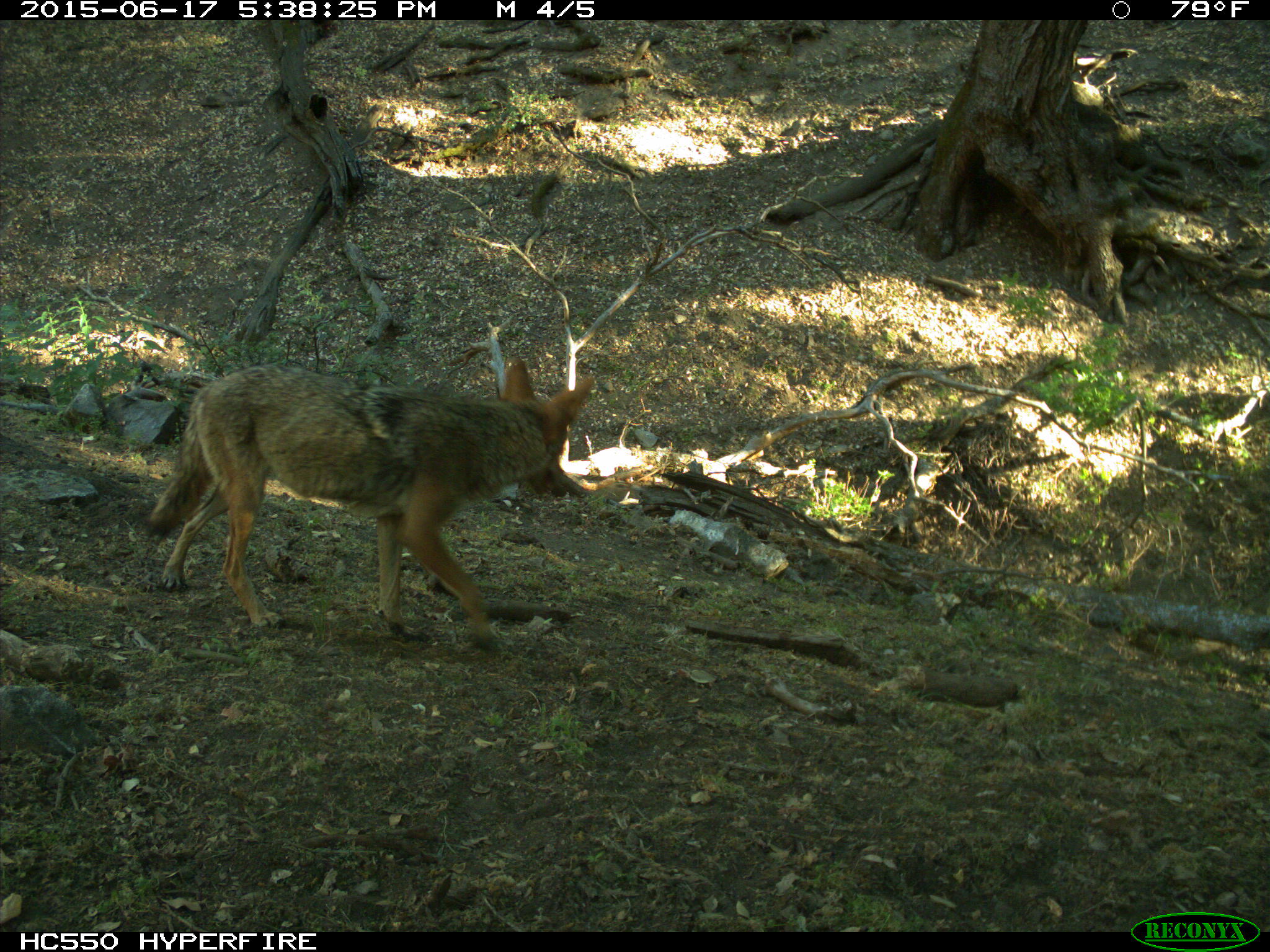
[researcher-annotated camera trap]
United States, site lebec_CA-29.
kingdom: Animalia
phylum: Chordata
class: Mammalia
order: Carnivora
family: Canidae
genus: Canis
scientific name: Canis latrans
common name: coyote